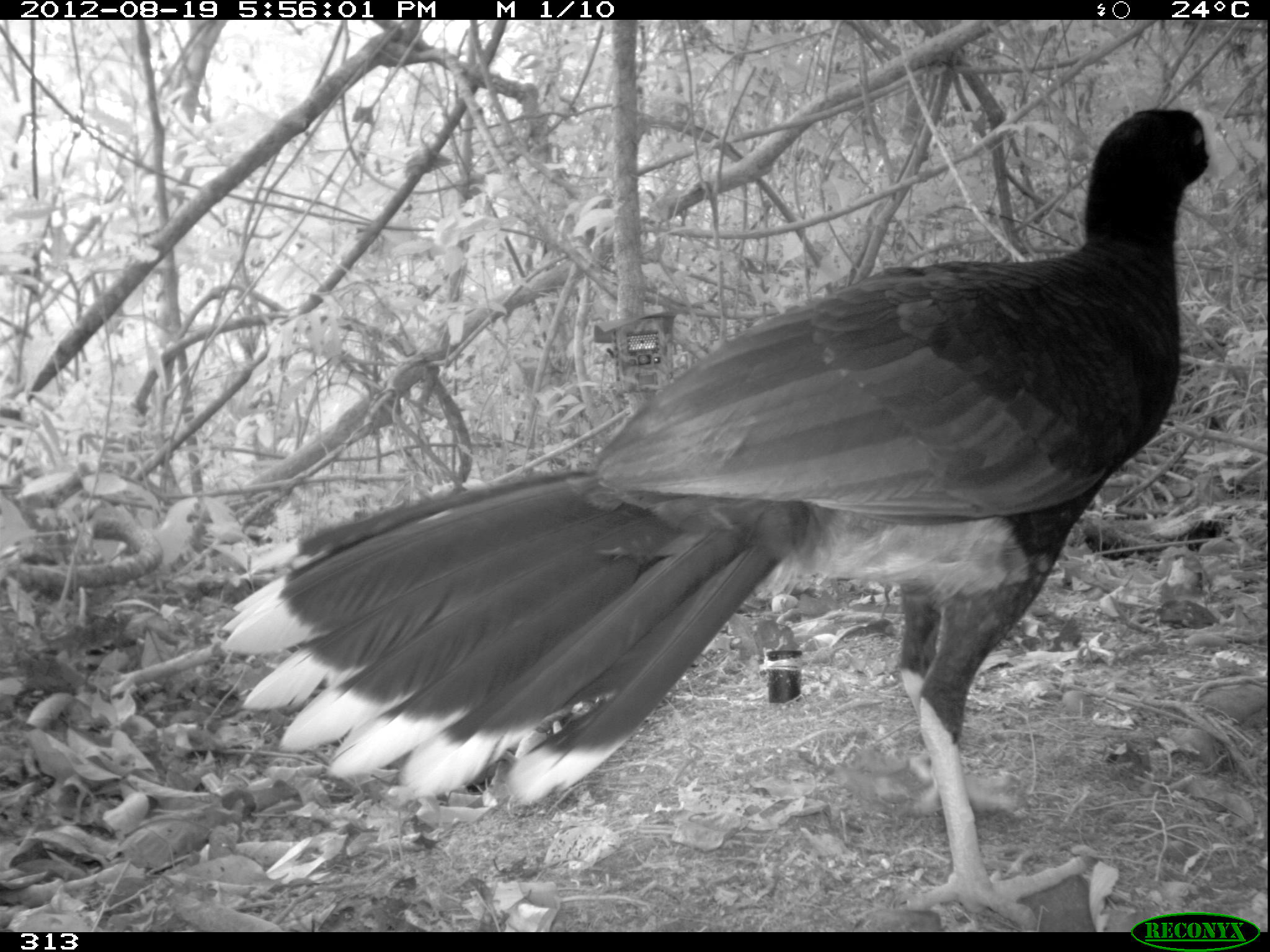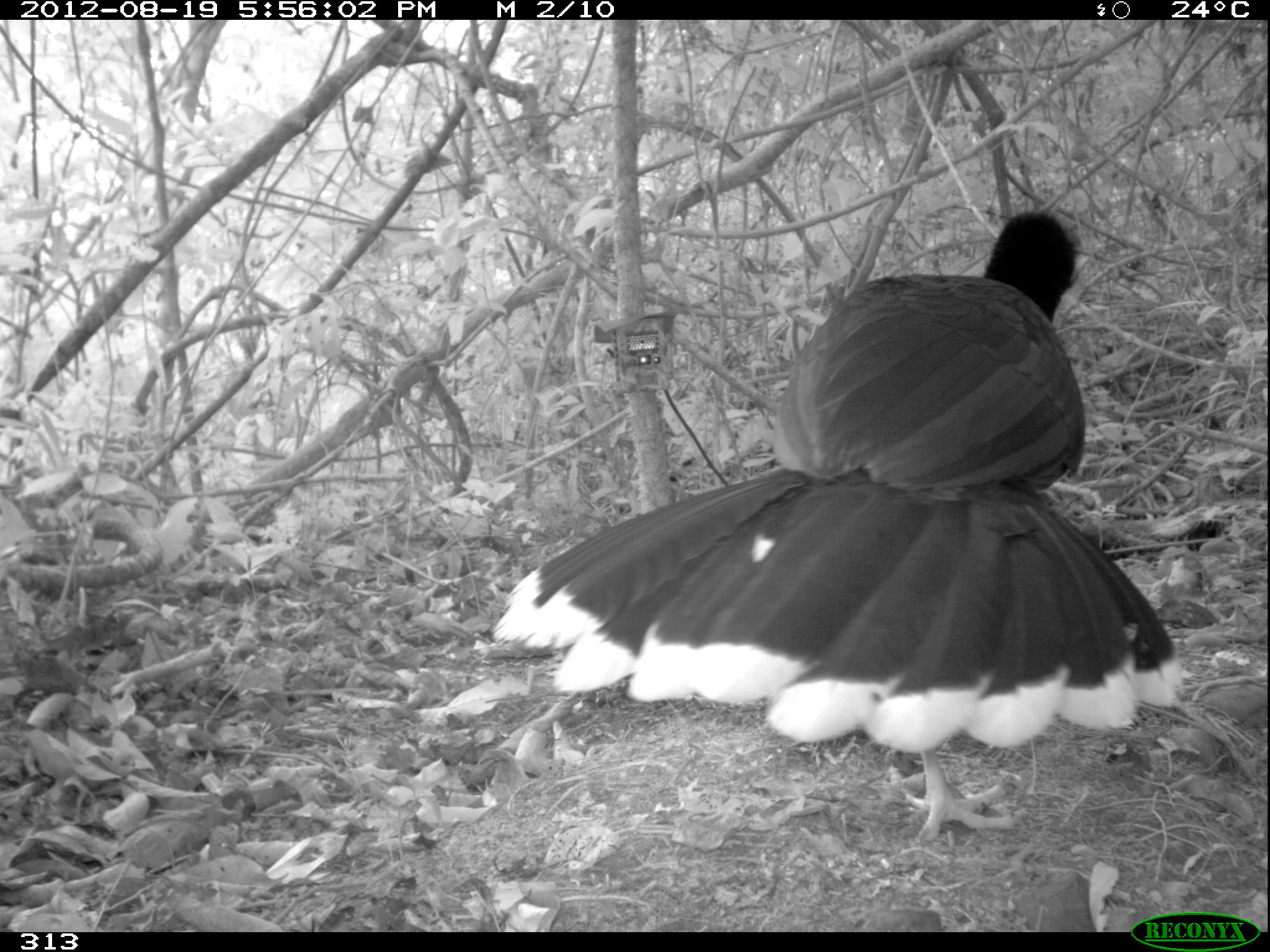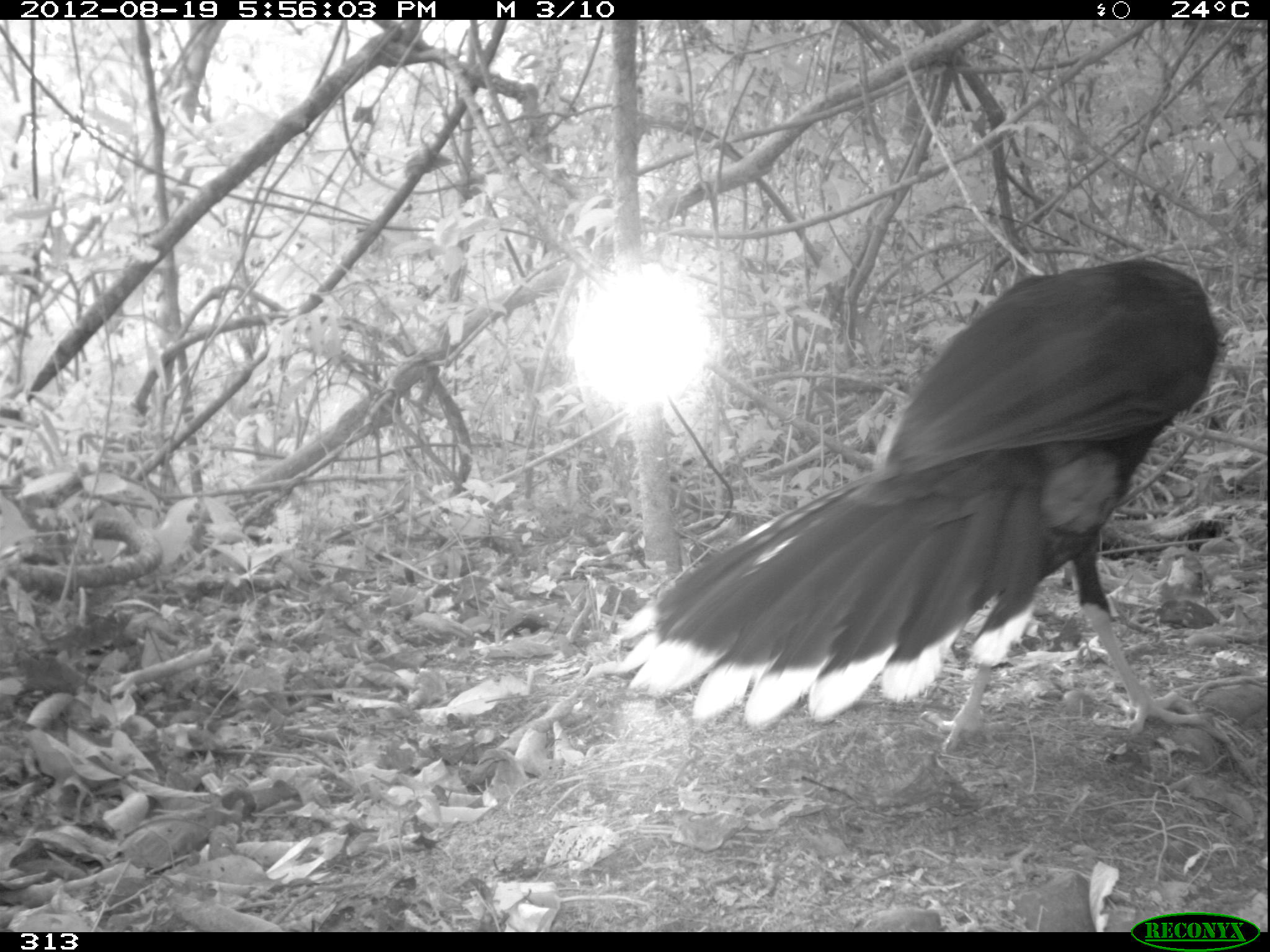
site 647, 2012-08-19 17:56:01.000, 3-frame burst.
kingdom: Animalia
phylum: Chordata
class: Aves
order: Galliformes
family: Cracidae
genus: Mitu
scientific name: Mitu tuberosum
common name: razor-billed curassow